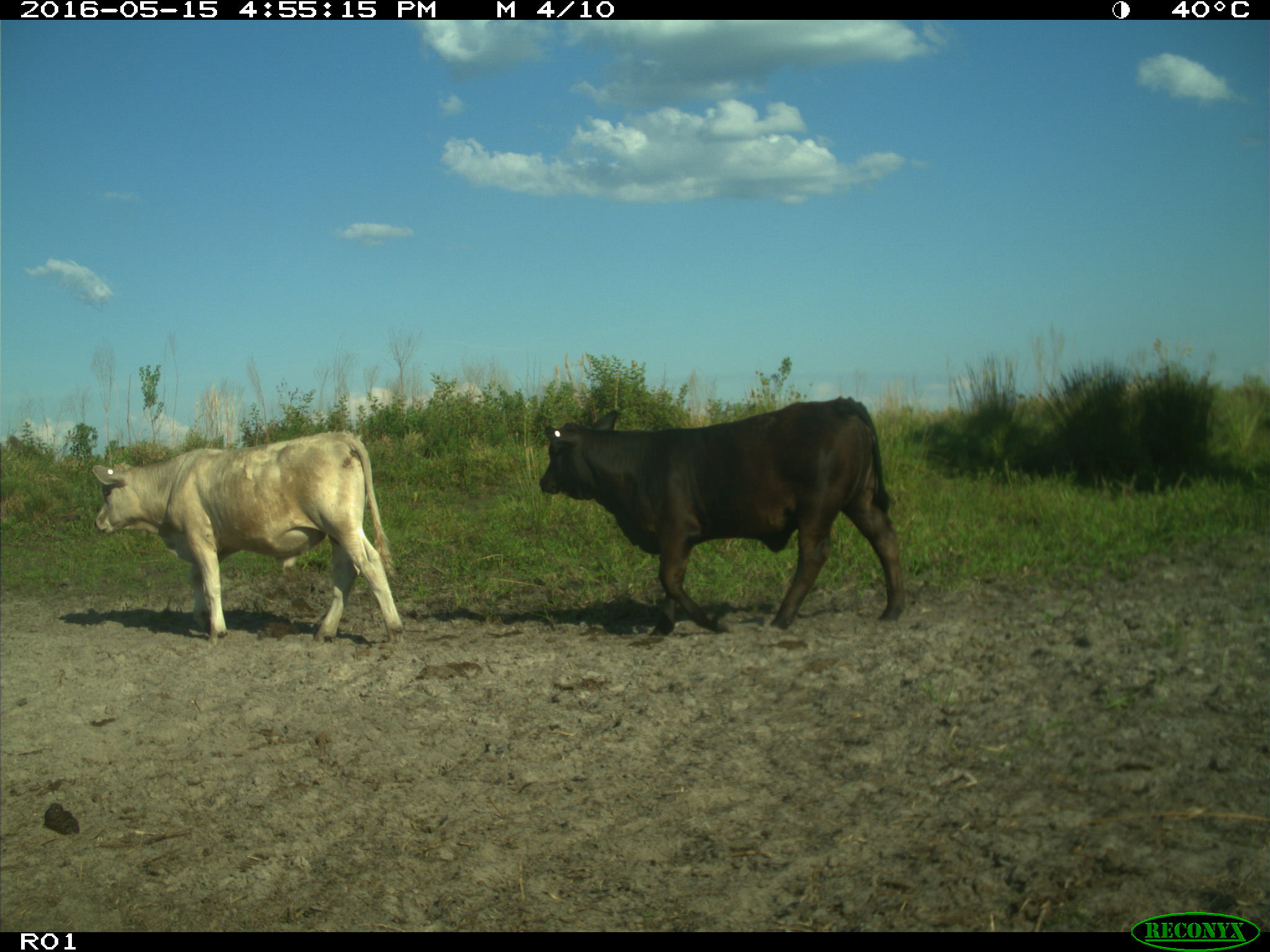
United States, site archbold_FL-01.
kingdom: Animalia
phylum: Chordata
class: Mammalia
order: Artiodactyla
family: Bovidae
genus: Bos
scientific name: Bos taurus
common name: domestic cow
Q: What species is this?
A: Bos taurus (domestic cow).